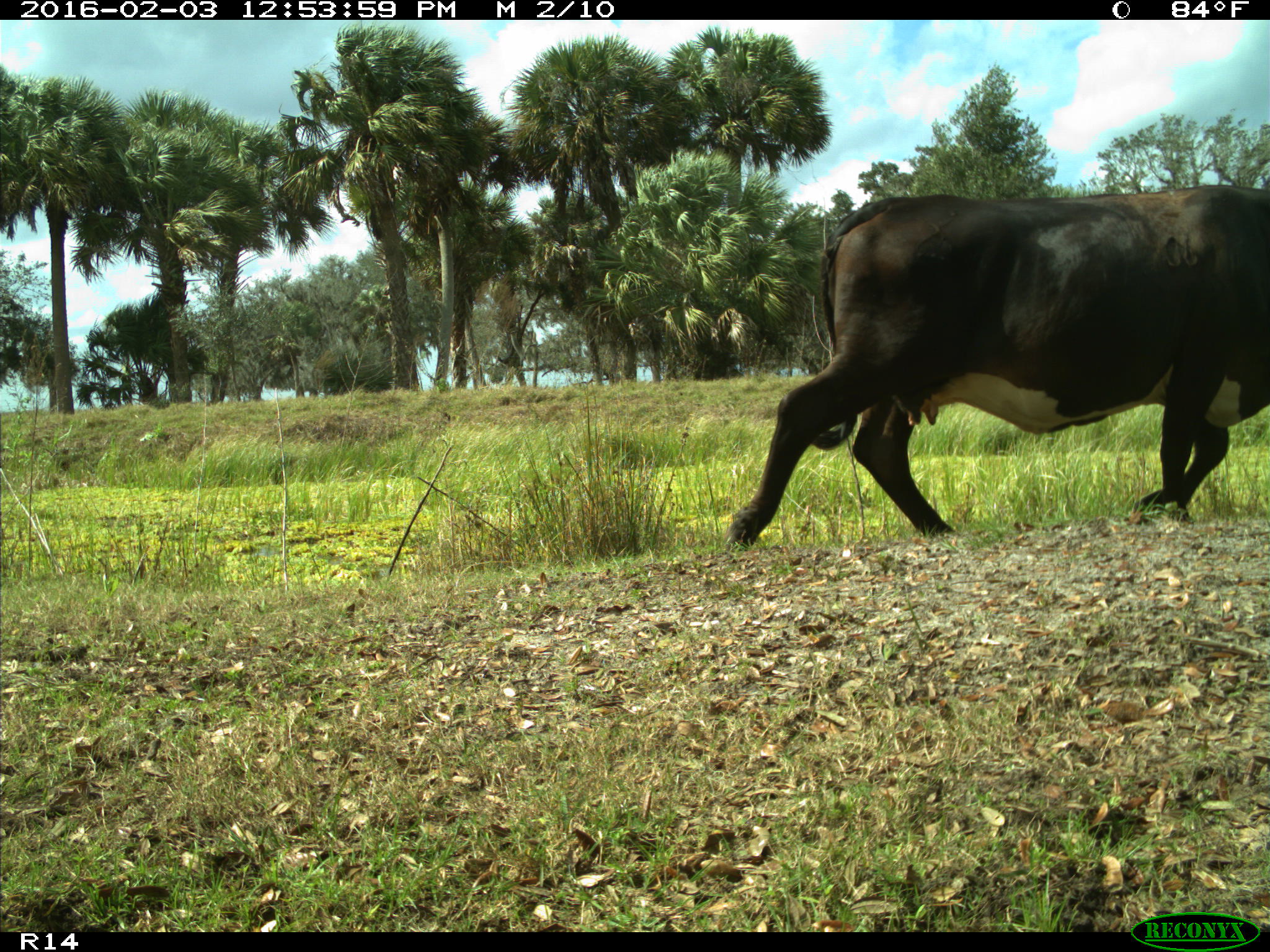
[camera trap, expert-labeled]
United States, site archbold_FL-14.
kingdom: Animalia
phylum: Chordata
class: Mammalia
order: Artiodactyla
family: Bovidae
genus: Bos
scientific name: Bos taurus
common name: domestic cow